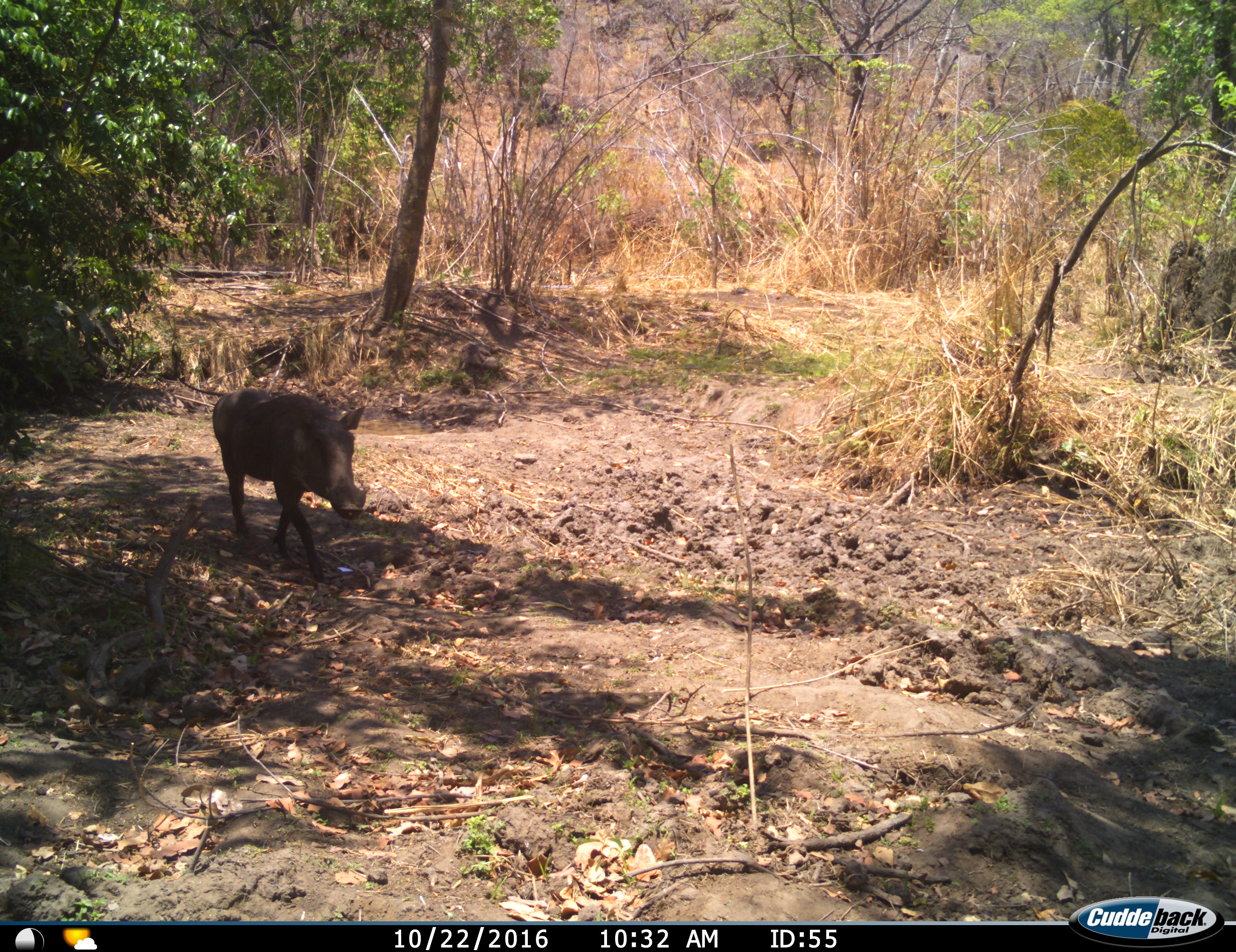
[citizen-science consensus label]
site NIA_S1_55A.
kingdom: Animalia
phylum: Chordata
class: Mammalia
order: Artiodactyla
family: Suidae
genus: Phacochoerus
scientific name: Phacochoerus africanus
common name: warthog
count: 1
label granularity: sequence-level